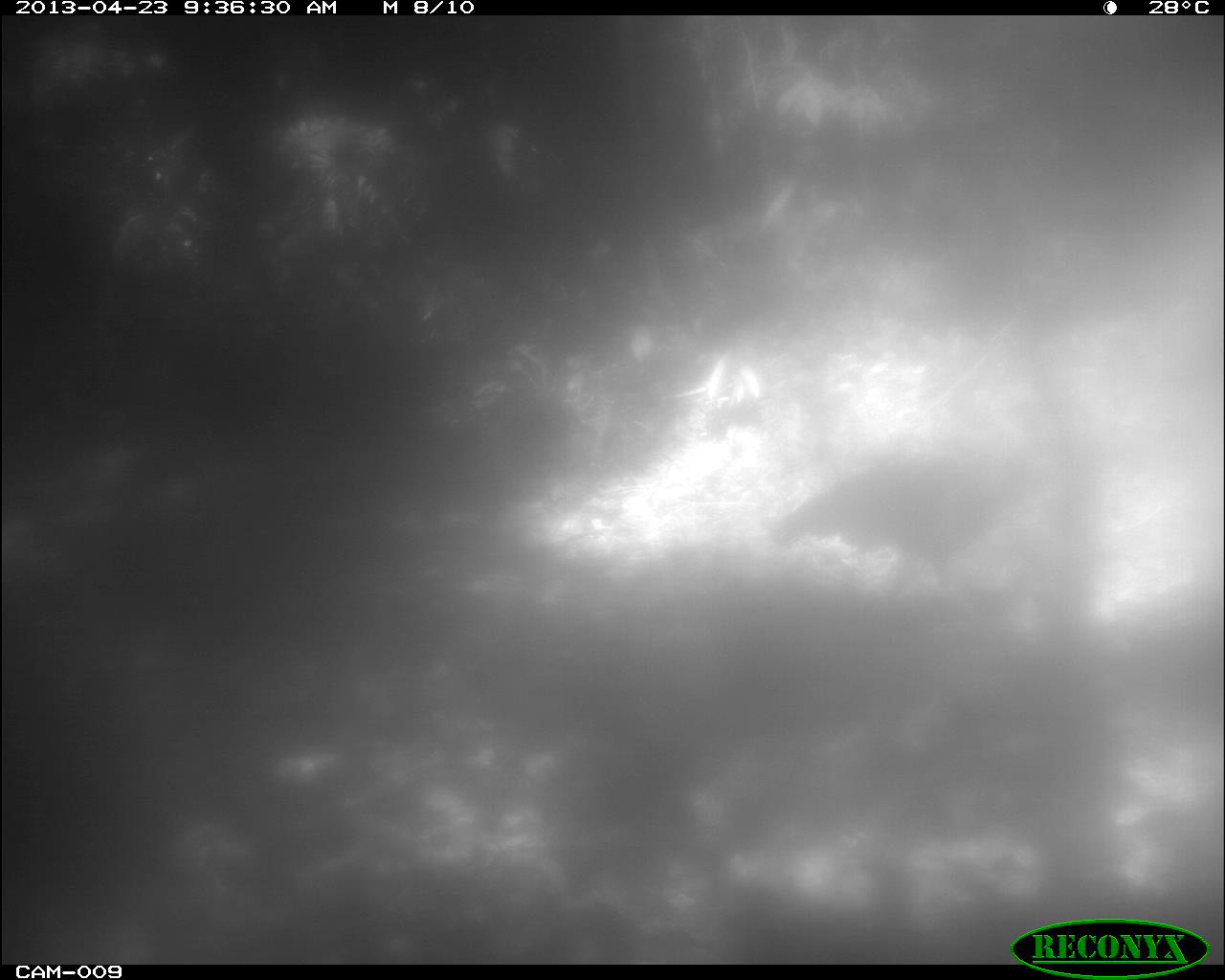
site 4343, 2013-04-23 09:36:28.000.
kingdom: Animalia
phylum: Chordata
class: Aves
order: Galliformes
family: Phasianidae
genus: Meleagris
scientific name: Meleagris ocellata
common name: ocellated turkey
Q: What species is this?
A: Meleagris ocellata (ocellated turkey).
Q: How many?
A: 1.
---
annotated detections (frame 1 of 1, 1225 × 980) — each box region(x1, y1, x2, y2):
meleagris ocellata: region(769, 453, 1043, 615)